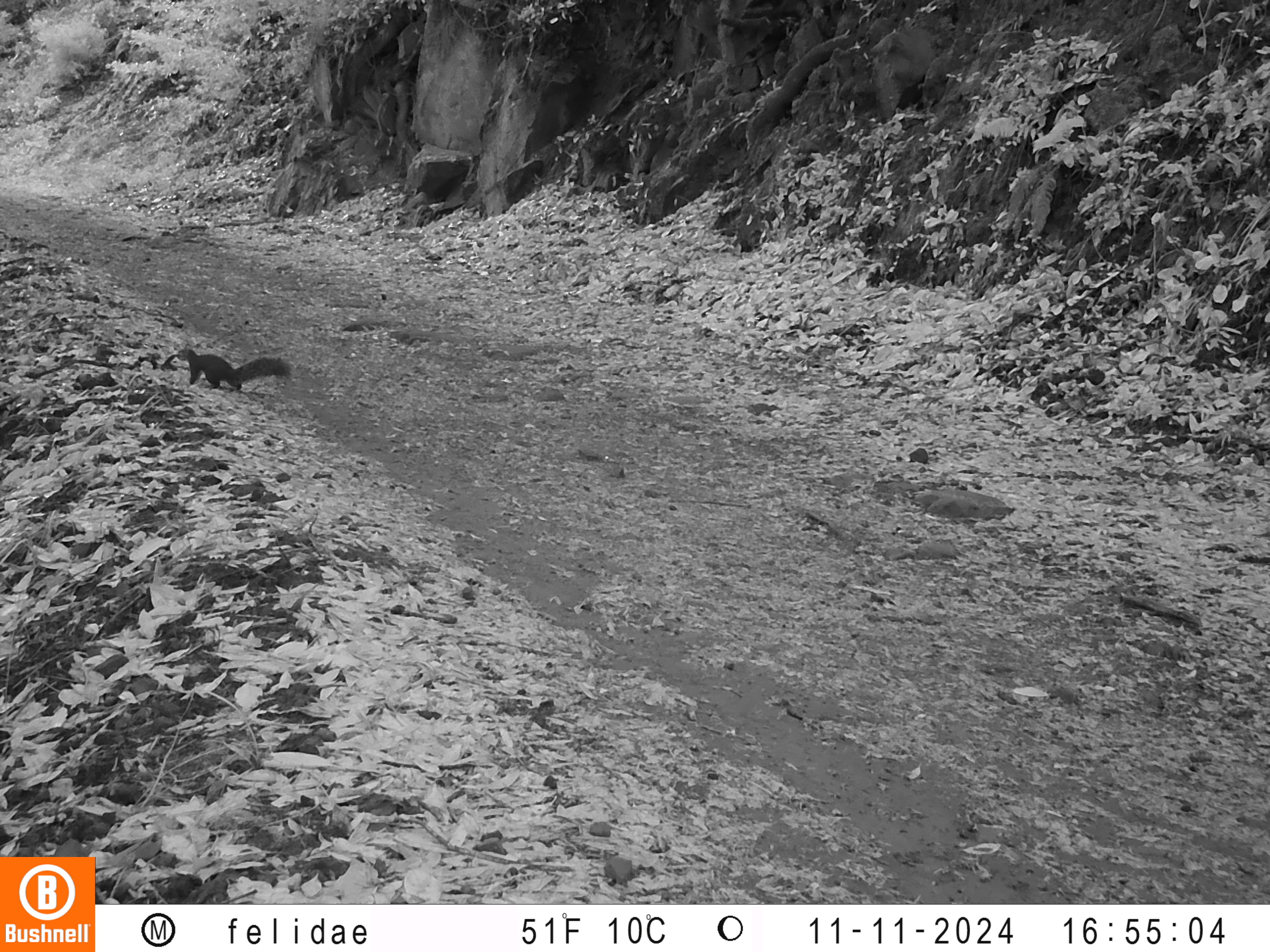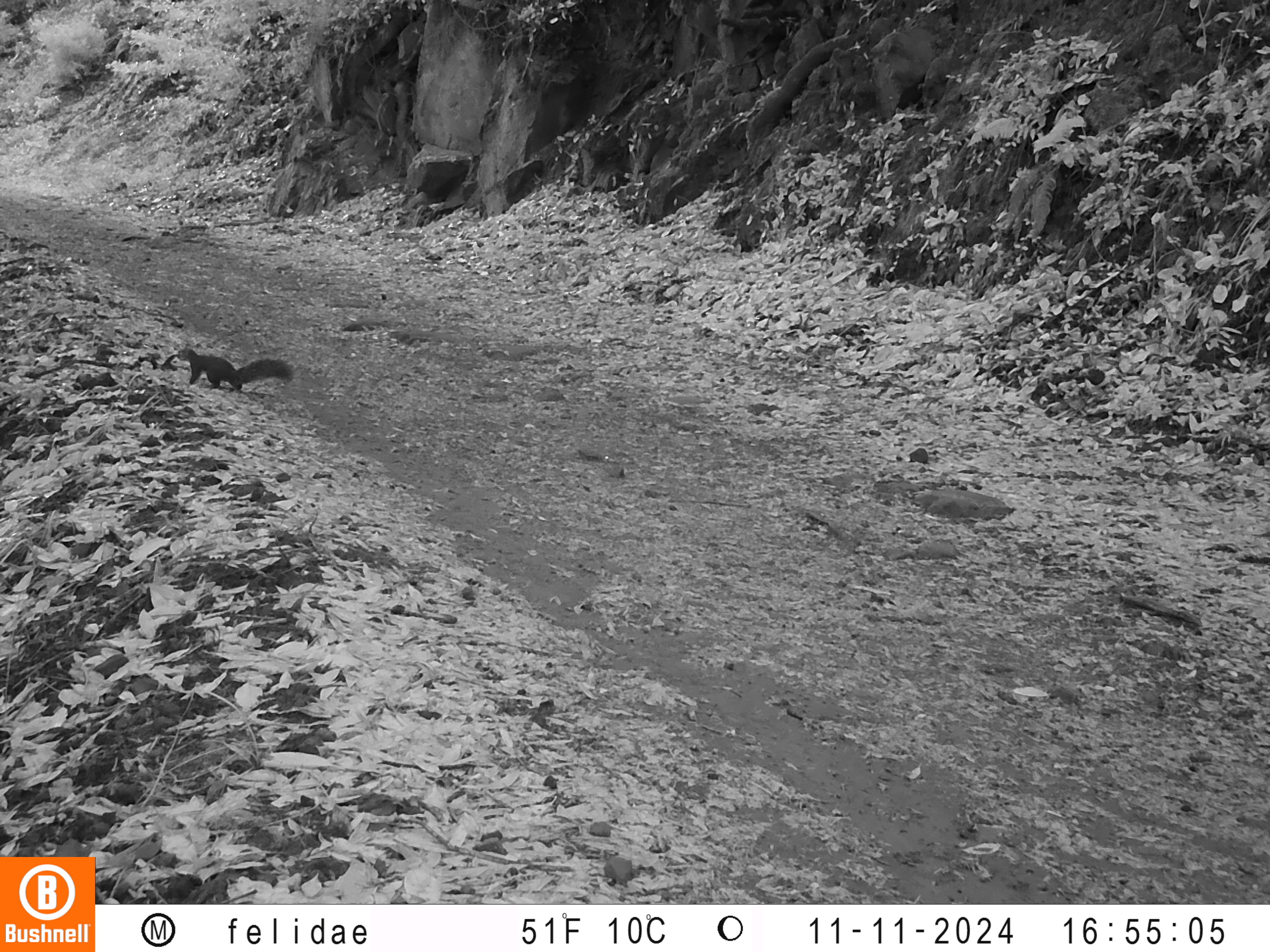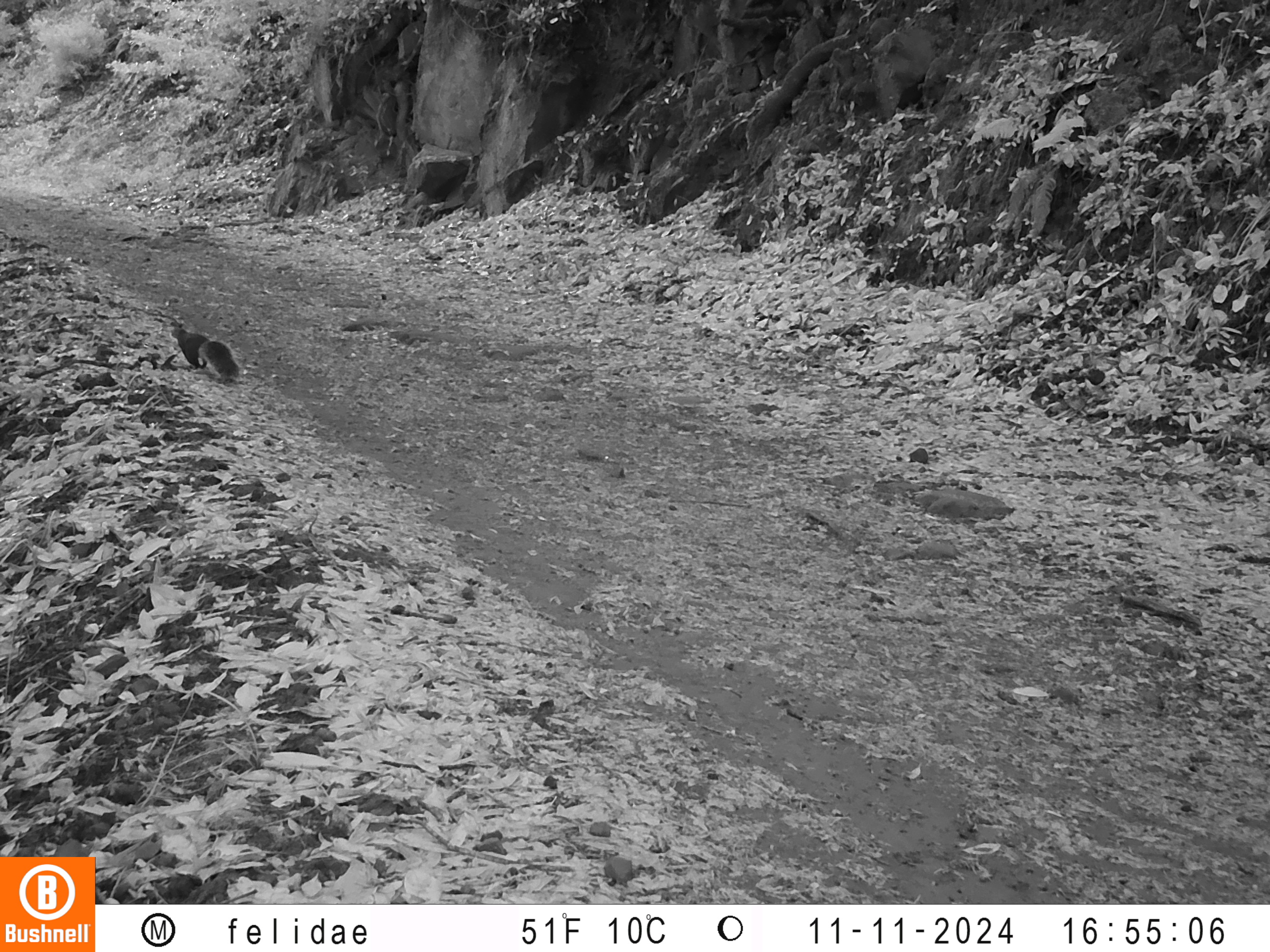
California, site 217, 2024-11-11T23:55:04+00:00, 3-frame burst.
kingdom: Animalia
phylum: Chordata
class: Mammalia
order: Rodentia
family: Sciuridae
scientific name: Sciuridae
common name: squirrel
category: unknown squirrel